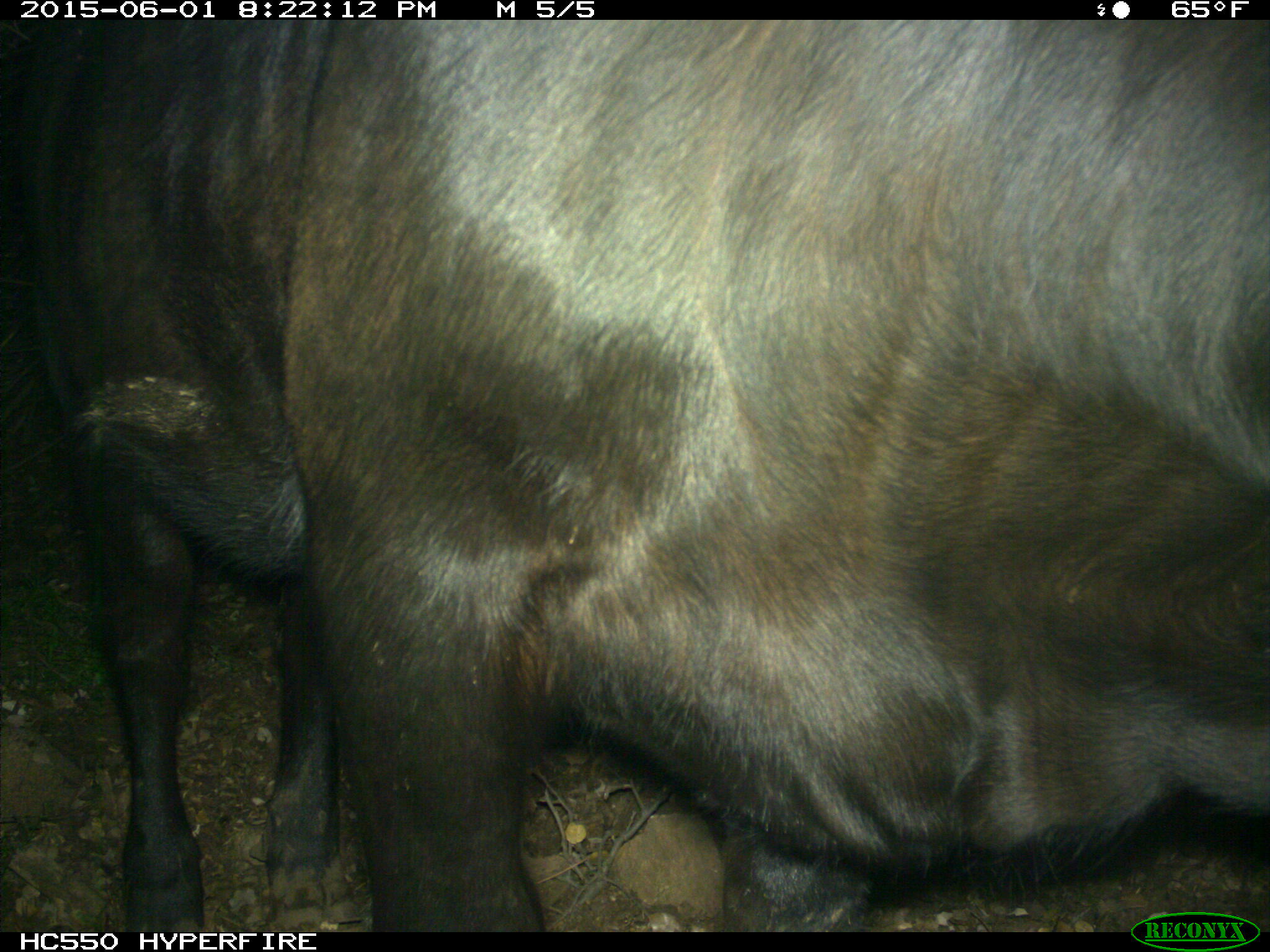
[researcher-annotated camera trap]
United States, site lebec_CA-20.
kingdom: Animalia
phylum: Chordata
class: Mammalia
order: Artiodactyla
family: Bovidae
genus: Bos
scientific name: Bos taurus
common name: domestic cow